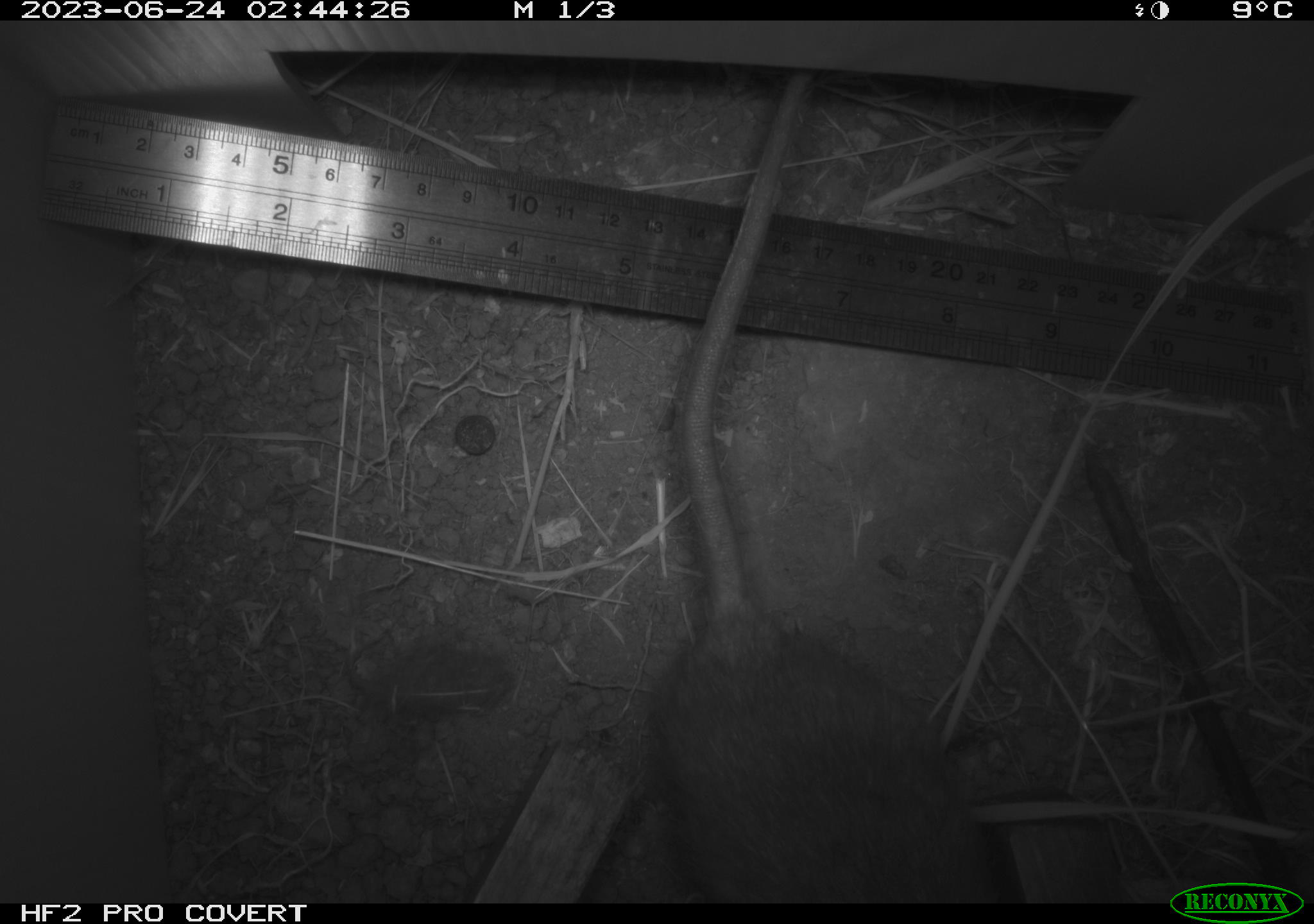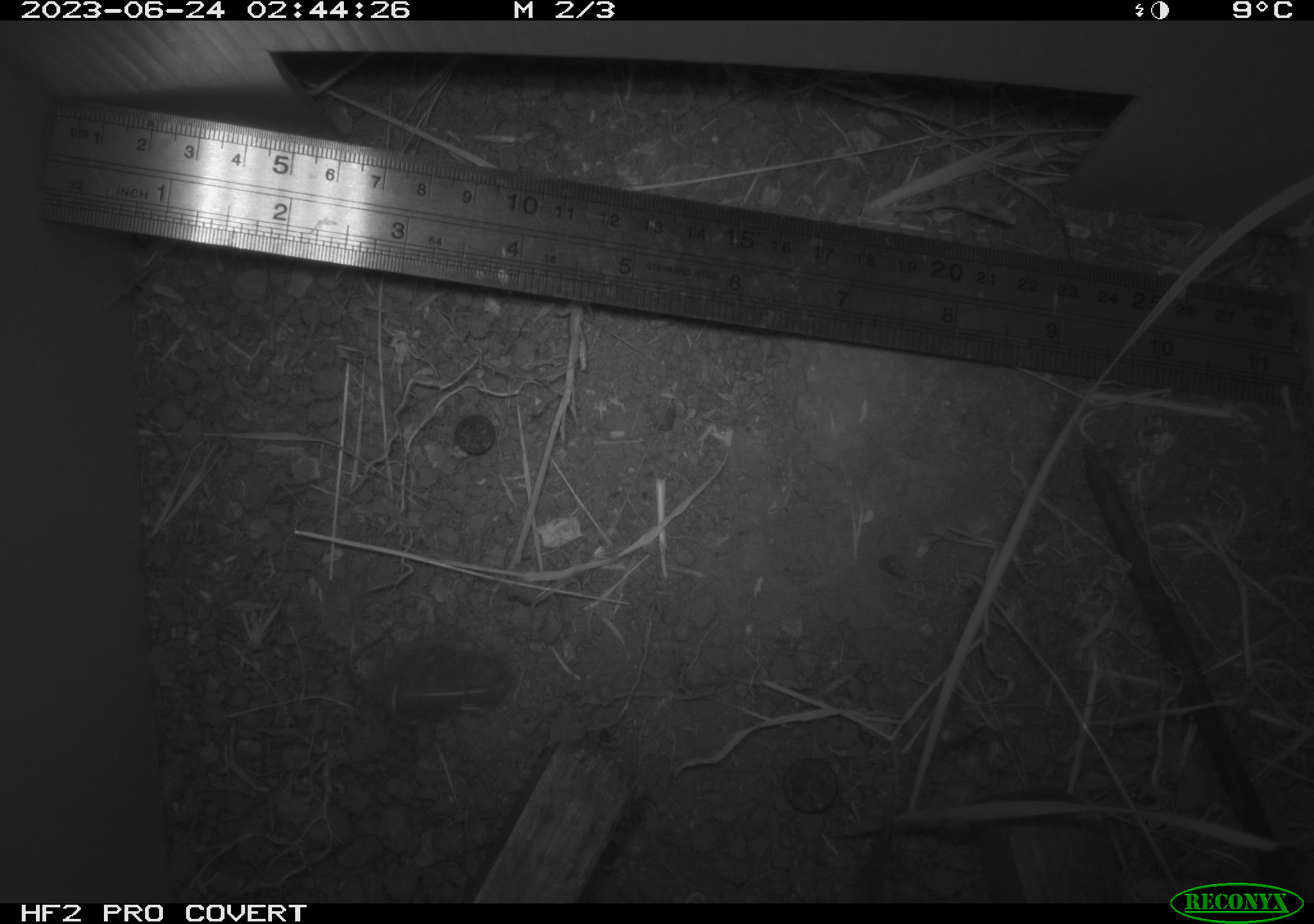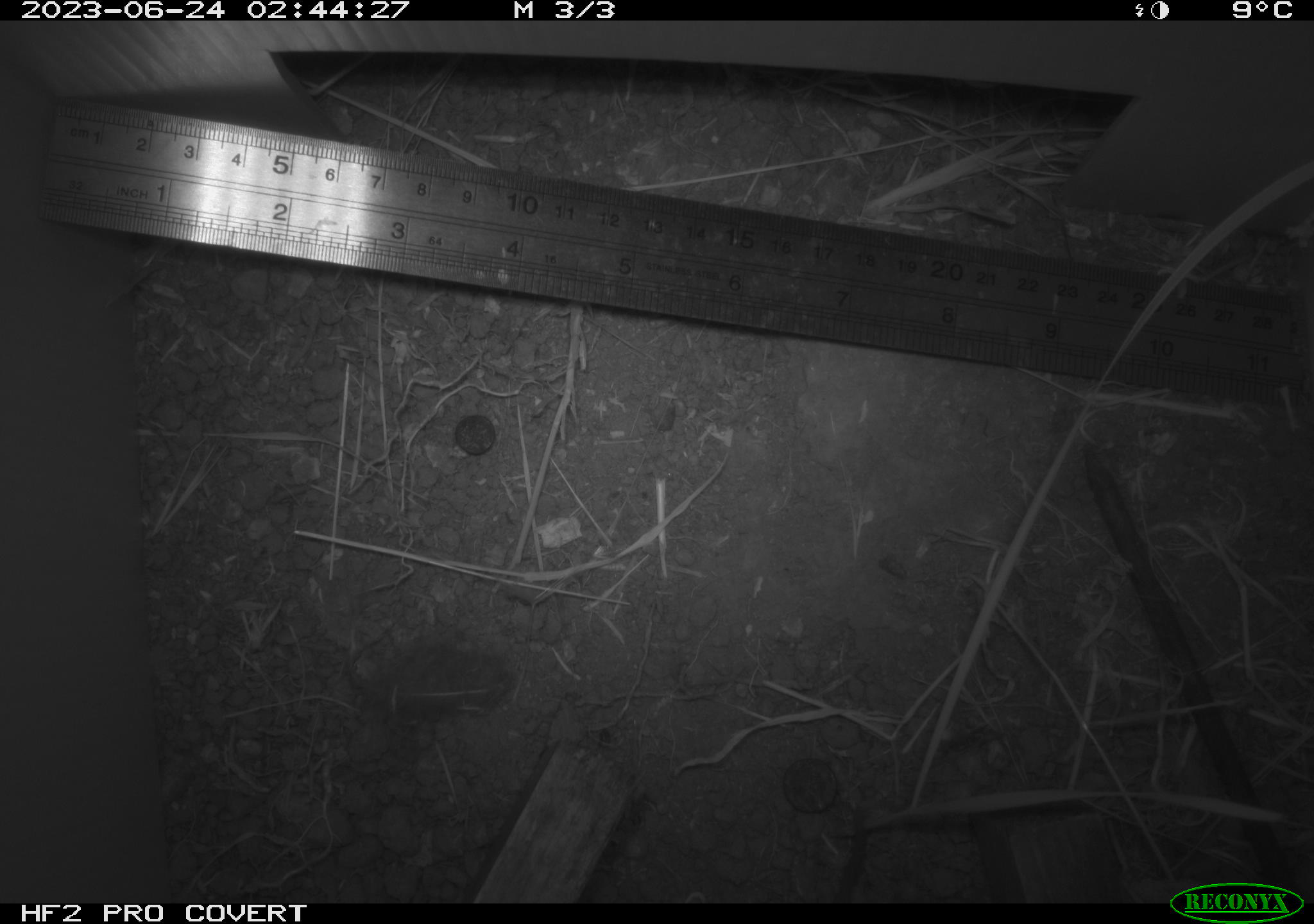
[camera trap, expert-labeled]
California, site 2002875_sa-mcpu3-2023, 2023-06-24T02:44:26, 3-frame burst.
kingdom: Animalia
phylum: Chordata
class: Mammalia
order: Rodentia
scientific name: Rodentia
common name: mouse species